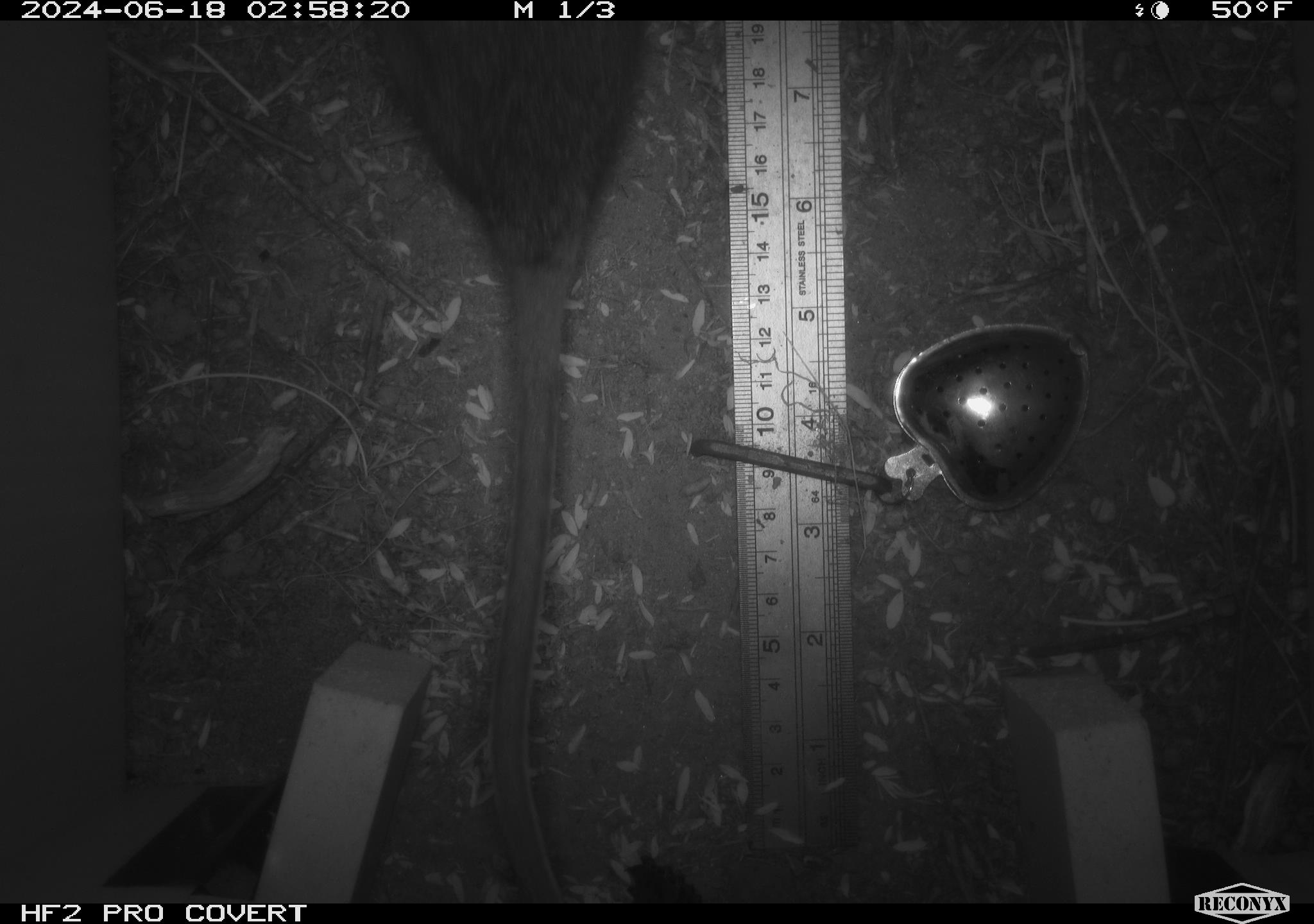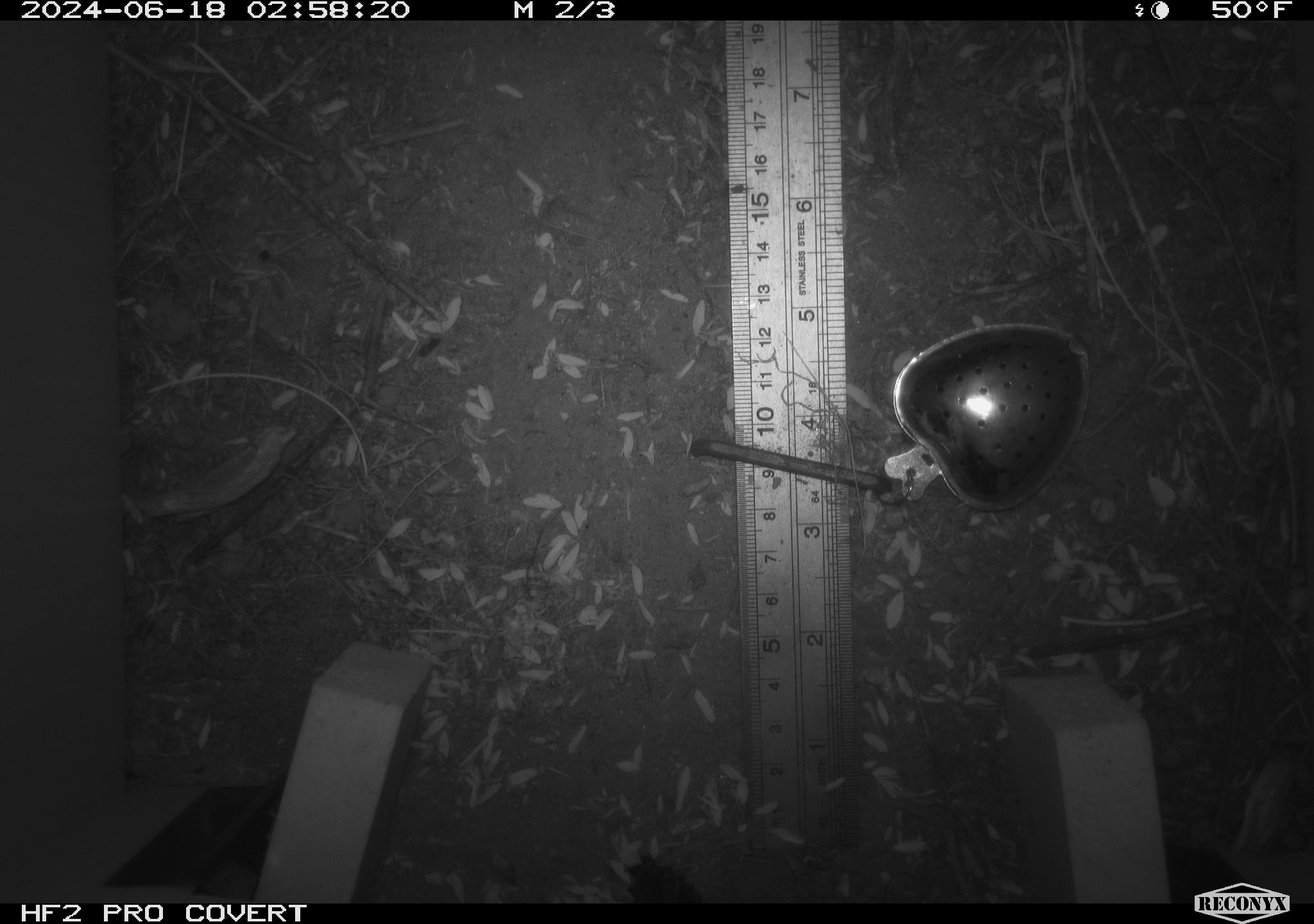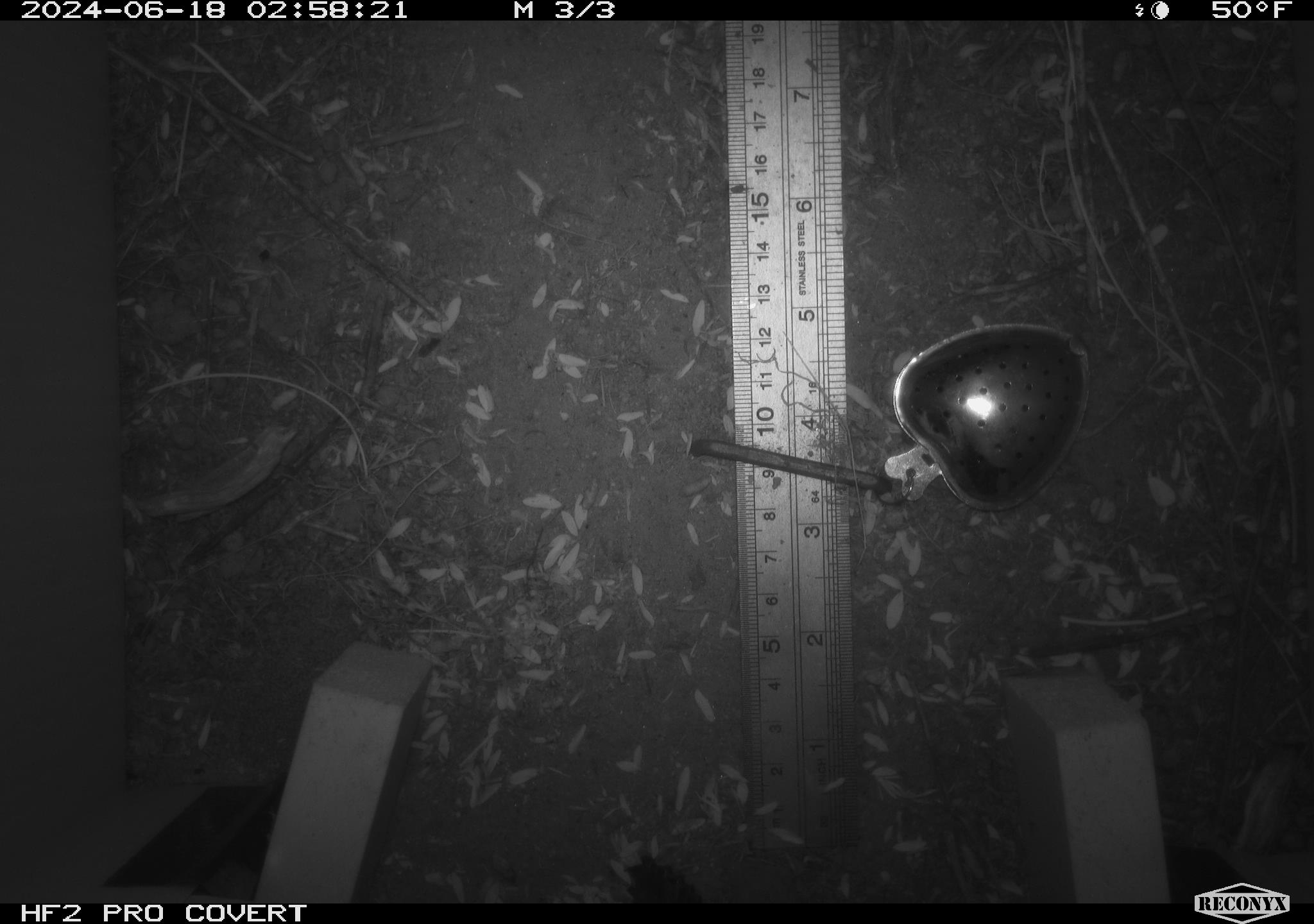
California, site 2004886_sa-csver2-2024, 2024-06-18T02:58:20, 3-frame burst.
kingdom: Animalia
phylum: Chordata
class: Mammalia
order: Rodentia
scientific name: Rodentia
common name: rodent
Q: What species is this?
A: Rodent (Rodentia).